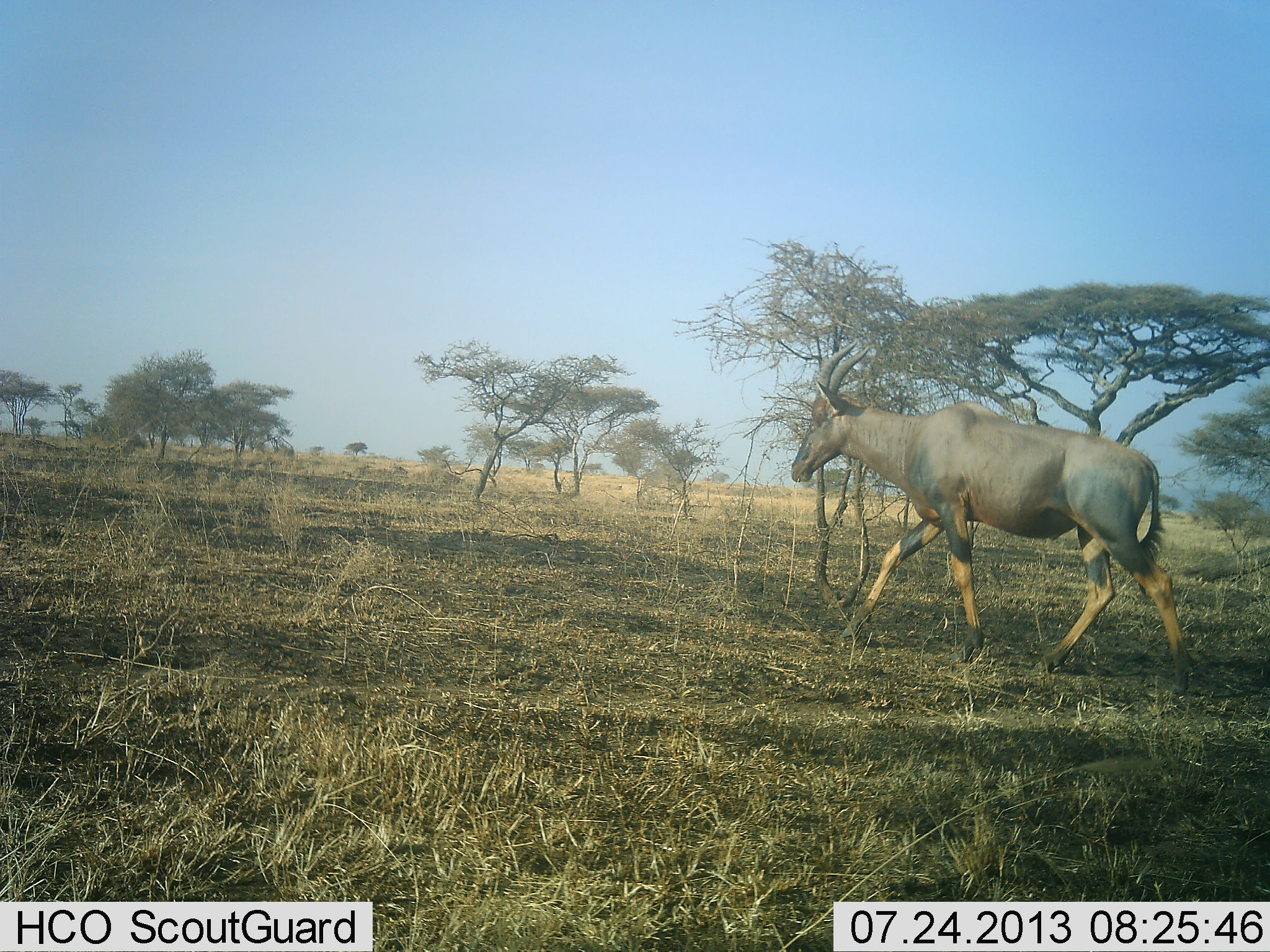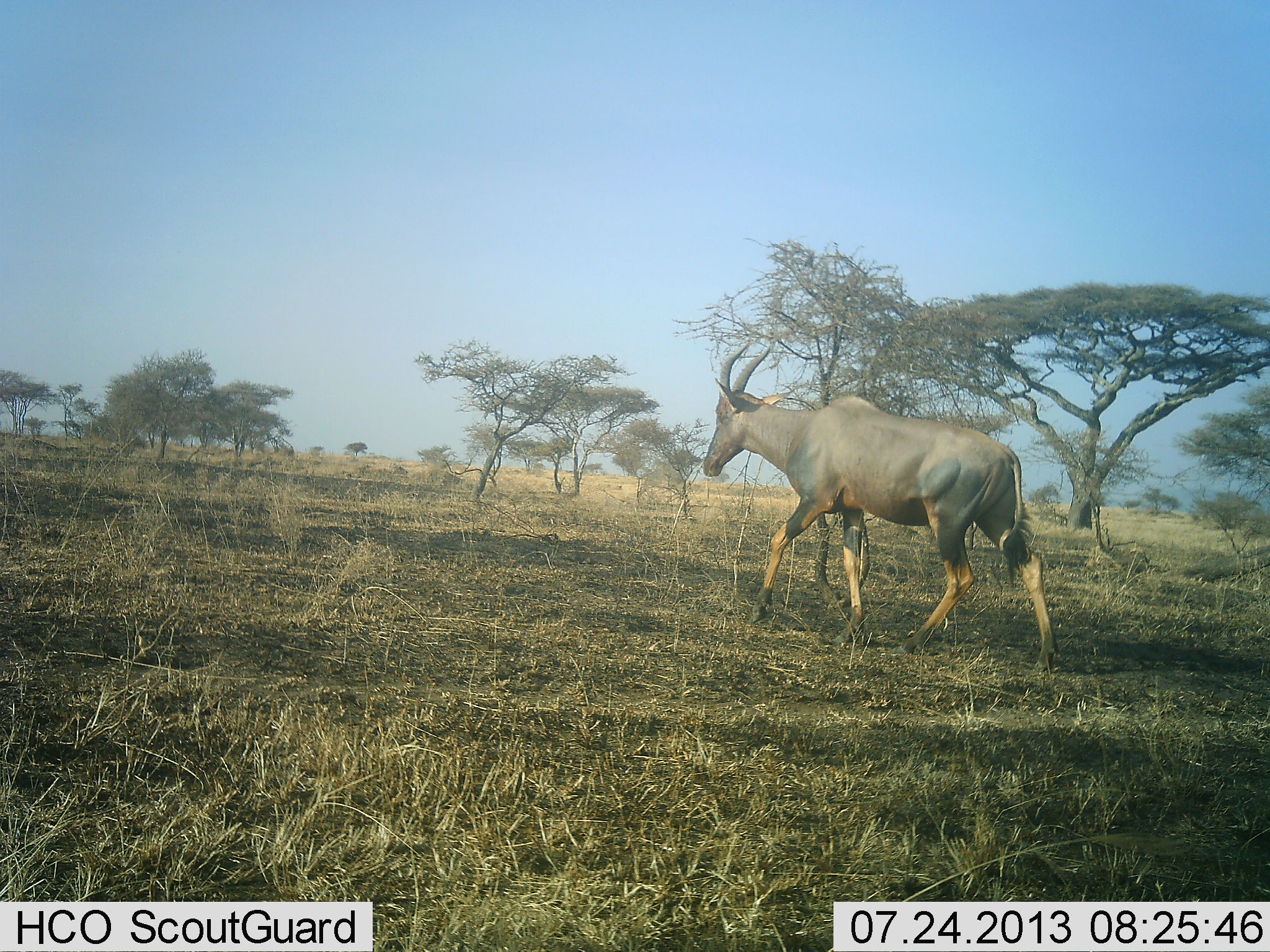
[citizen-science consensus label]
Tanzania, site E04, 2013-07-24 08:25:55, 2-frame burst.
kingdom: Animalia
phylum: Chordata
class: Mammalia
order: Artiodactyla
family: Bovidae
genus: Damaliscus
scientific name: Damaliscus lunatus jimela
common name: topi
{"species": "topi (Damaliscus lunatus jimela)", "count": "1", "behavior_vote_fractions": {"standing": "0%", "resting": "0%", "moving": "100%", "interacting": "0%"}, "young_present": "0%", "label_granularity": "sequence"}